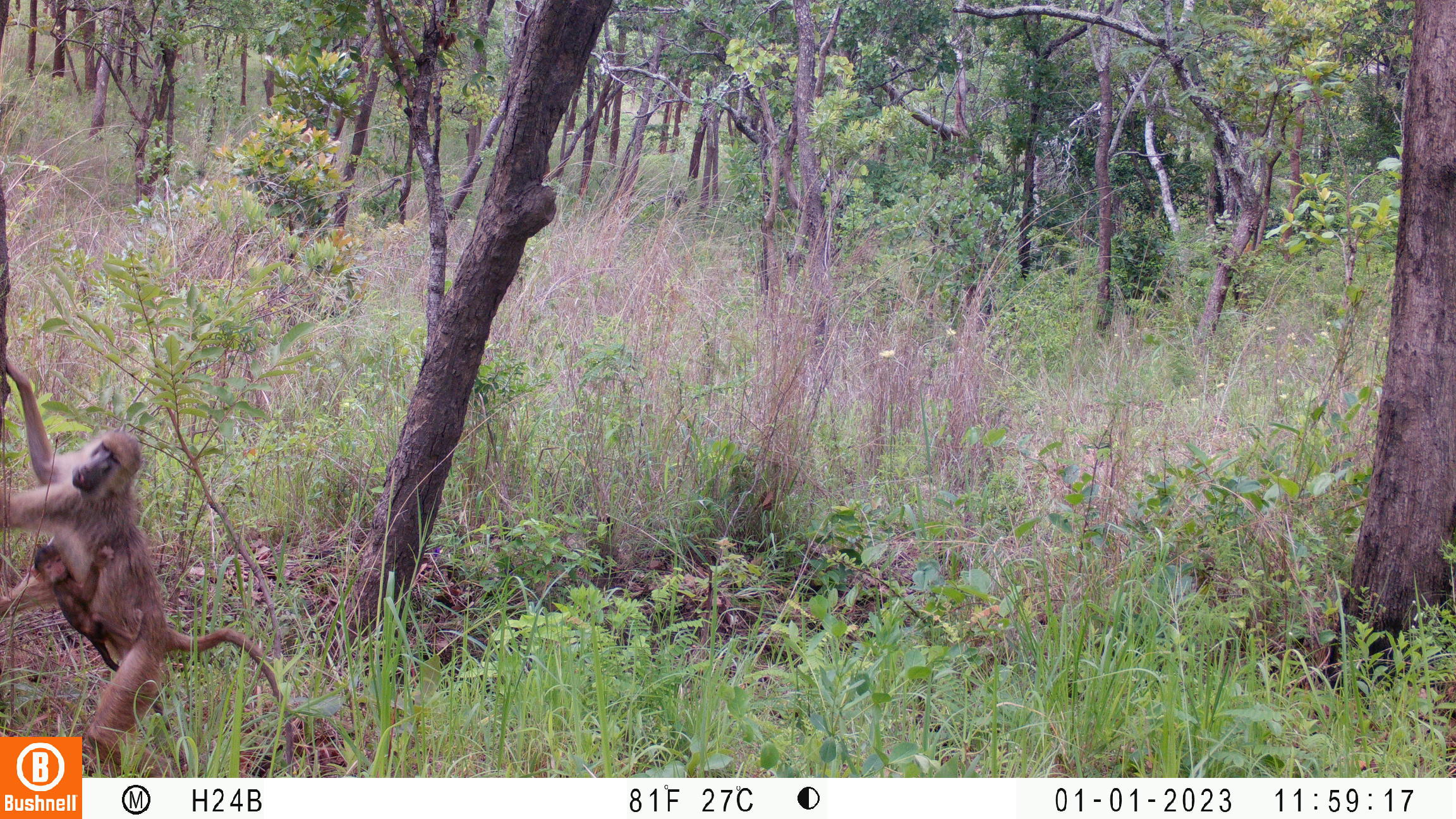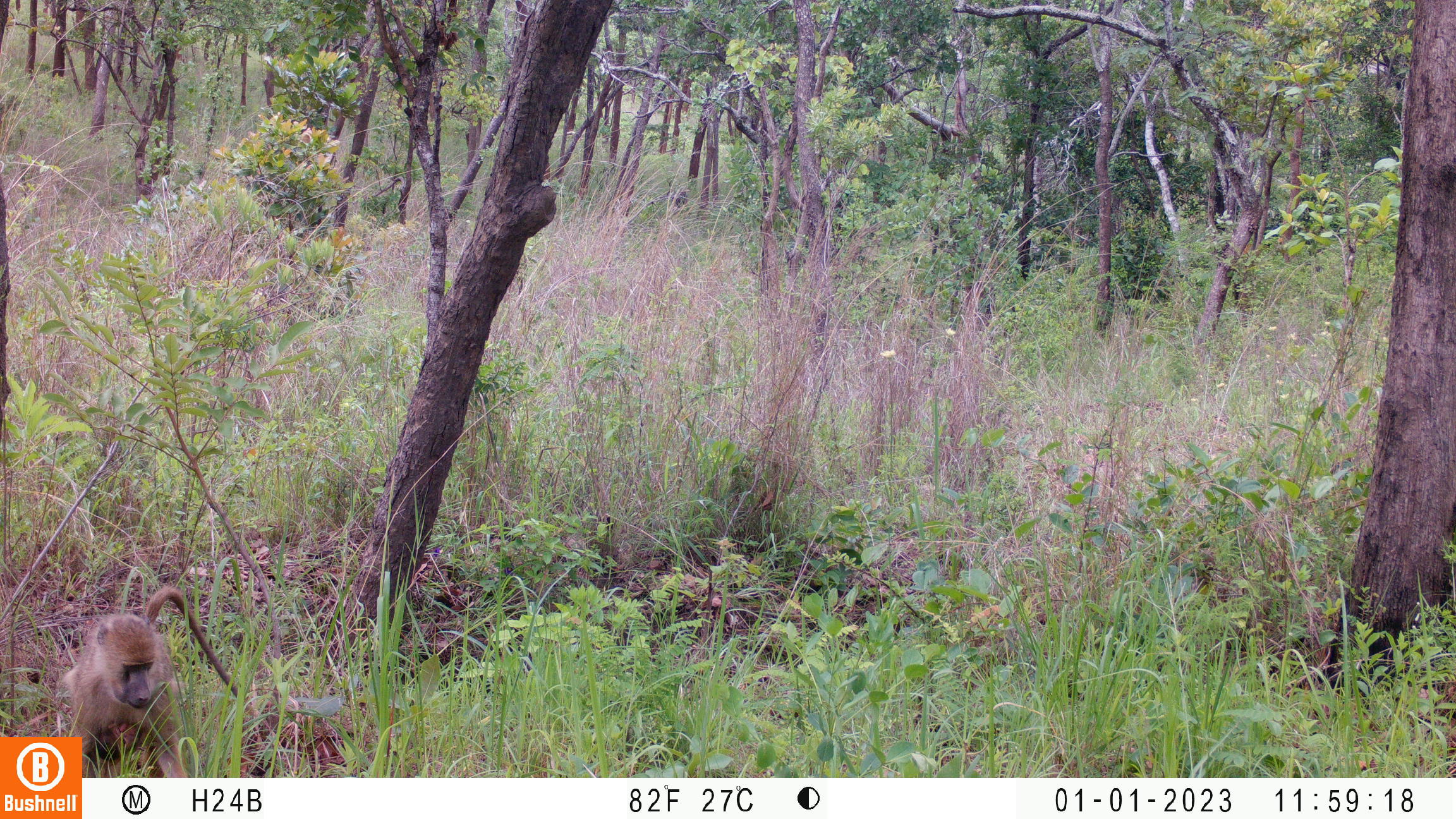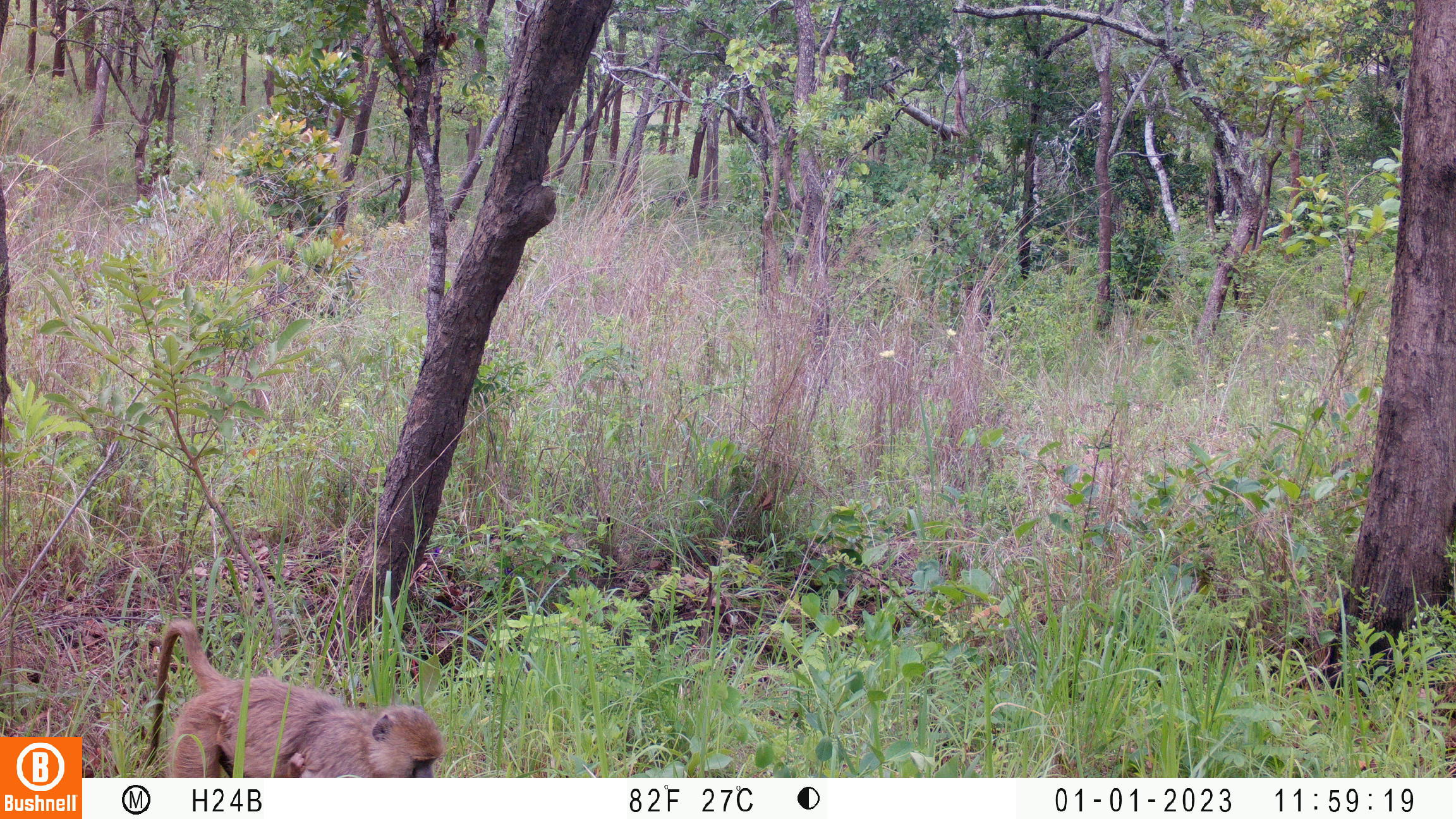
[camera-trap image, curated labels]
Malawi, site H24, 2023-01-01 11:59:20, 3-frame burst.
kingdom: Animalia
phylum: Chordata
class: Mammalia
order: Primates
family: Cercopithecidae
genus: Papio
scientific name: Papio cynocephalus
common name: yellow baboon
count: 2